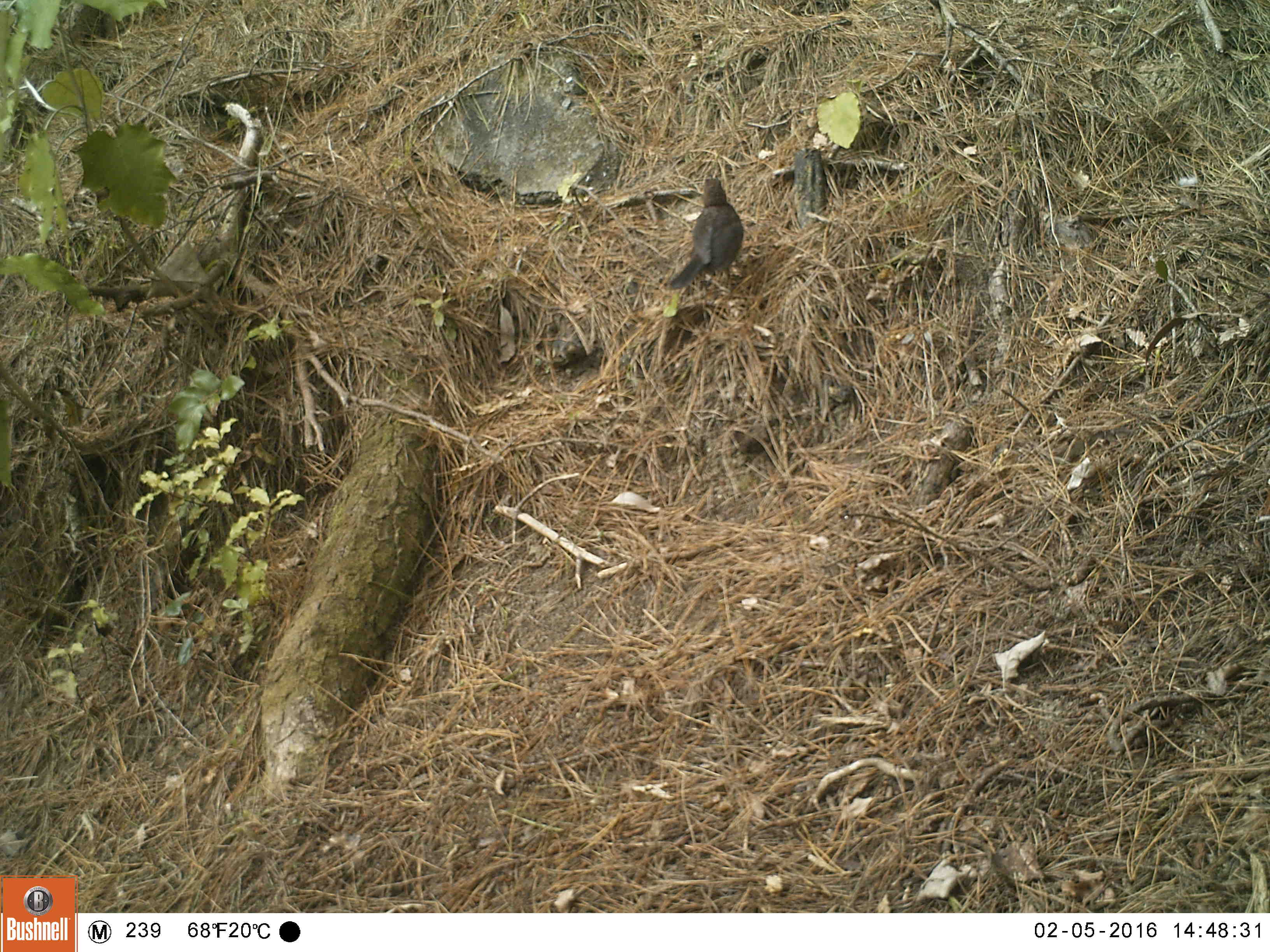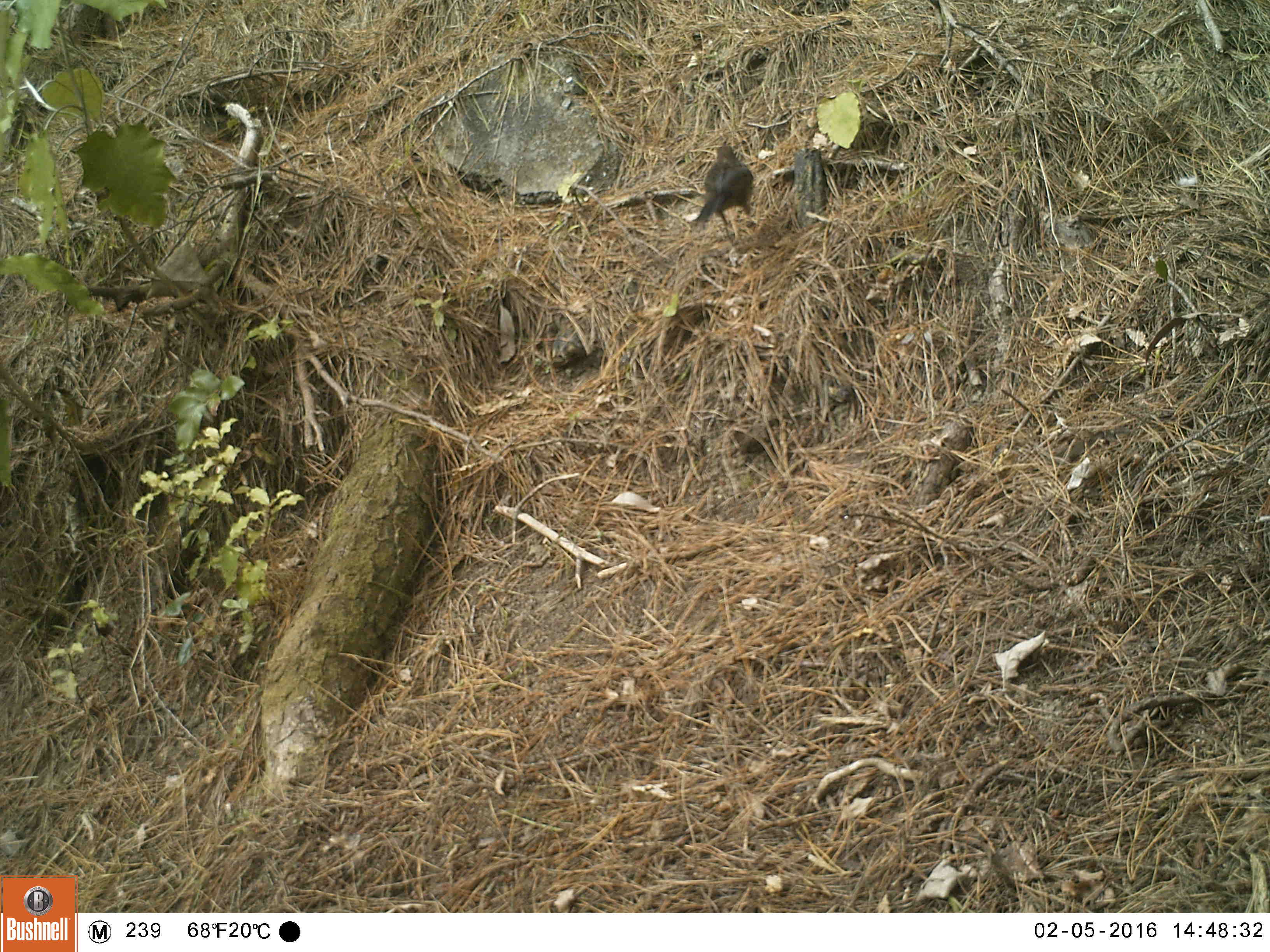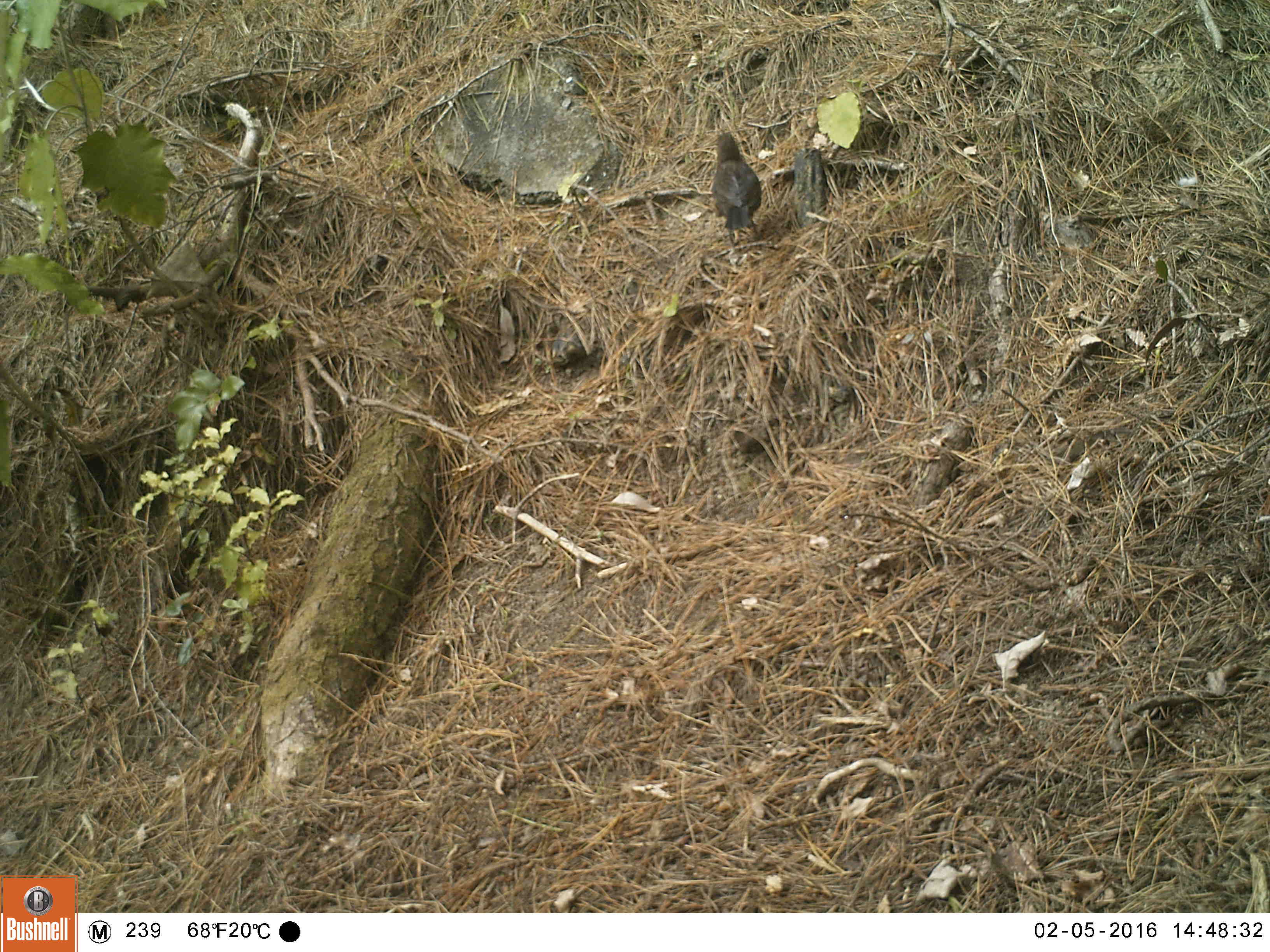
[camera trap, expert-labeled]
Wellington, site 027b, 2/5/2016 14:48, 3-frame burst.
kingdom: Animalia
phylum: Chordata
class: Aves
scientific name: Aves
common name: bird